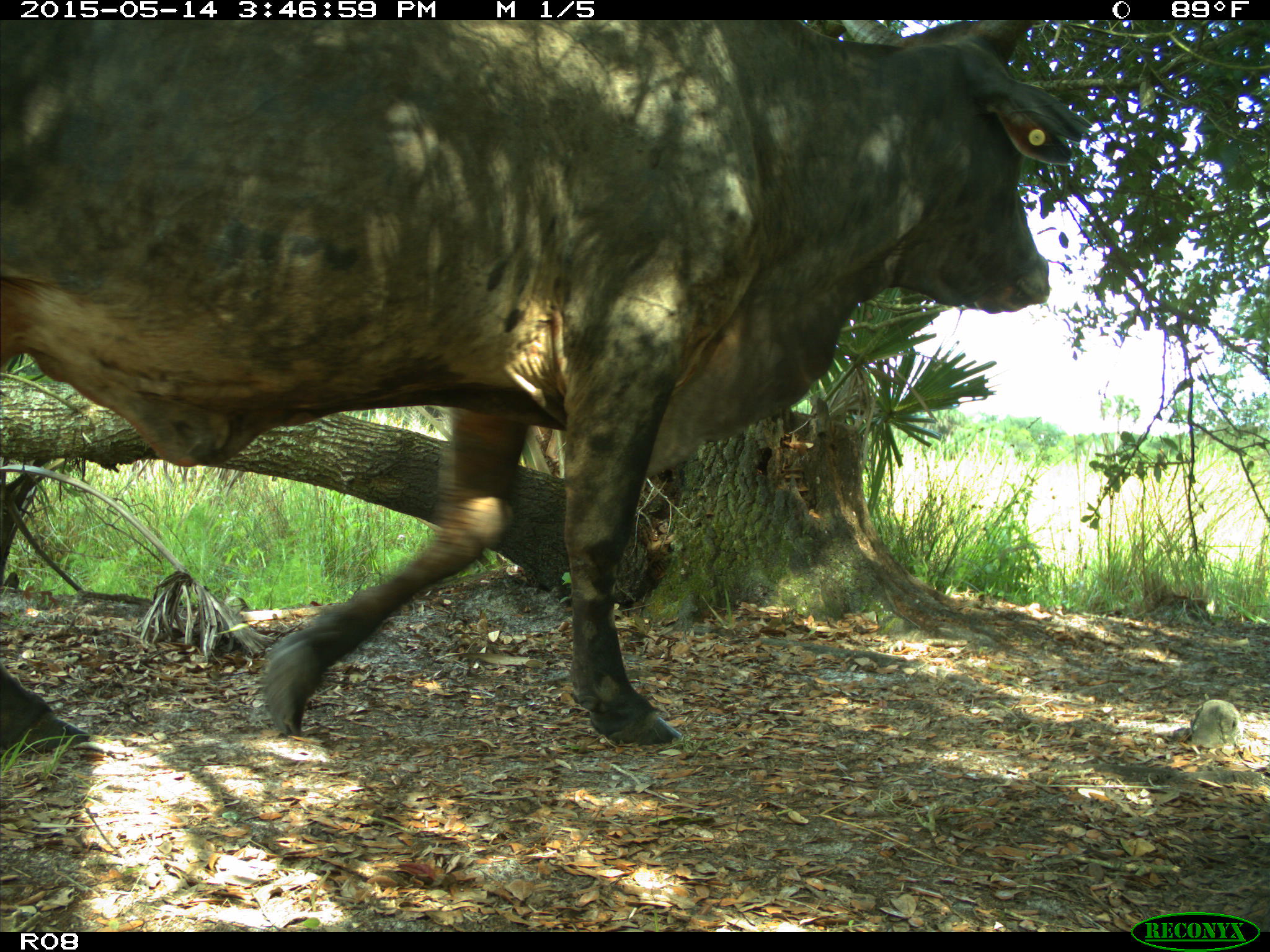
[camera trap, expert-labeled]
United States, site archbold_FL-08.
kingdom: Animalia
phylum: Chordata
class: Mammalia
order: Artiodactyla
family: Bovidae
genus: Bos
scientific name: Bos taurus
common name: domestic cow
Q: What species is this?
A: Bos taurus (domestic cow).